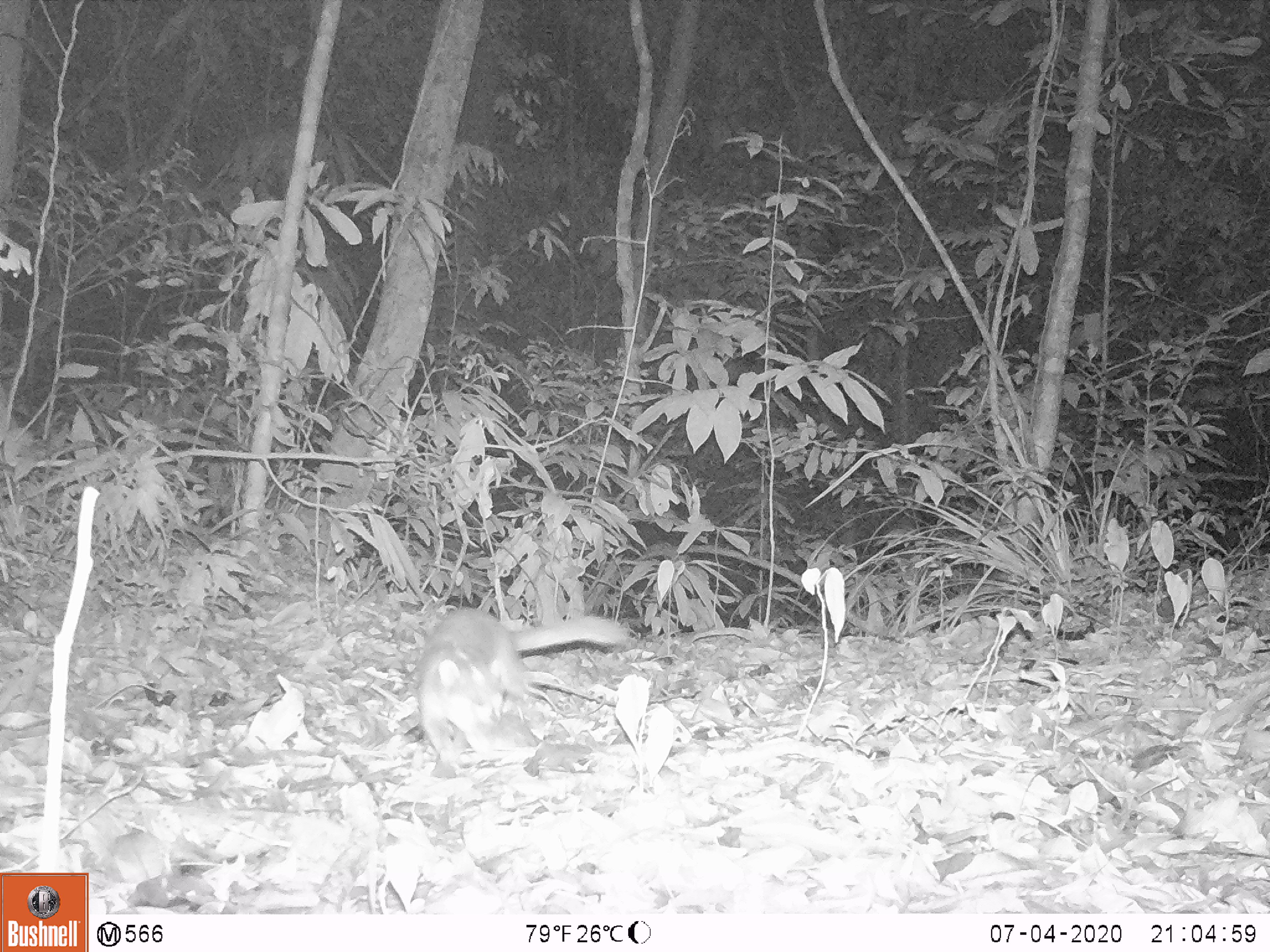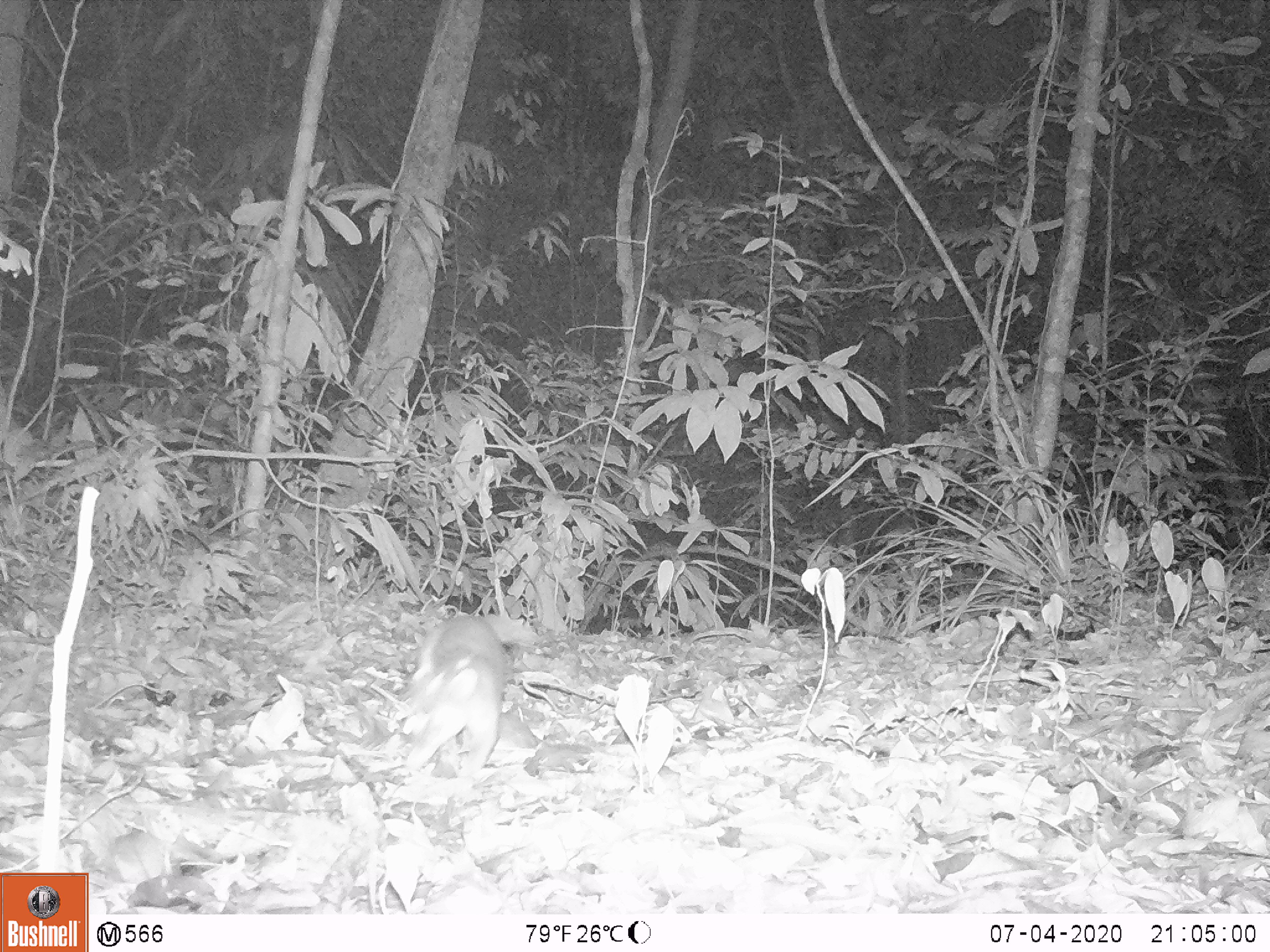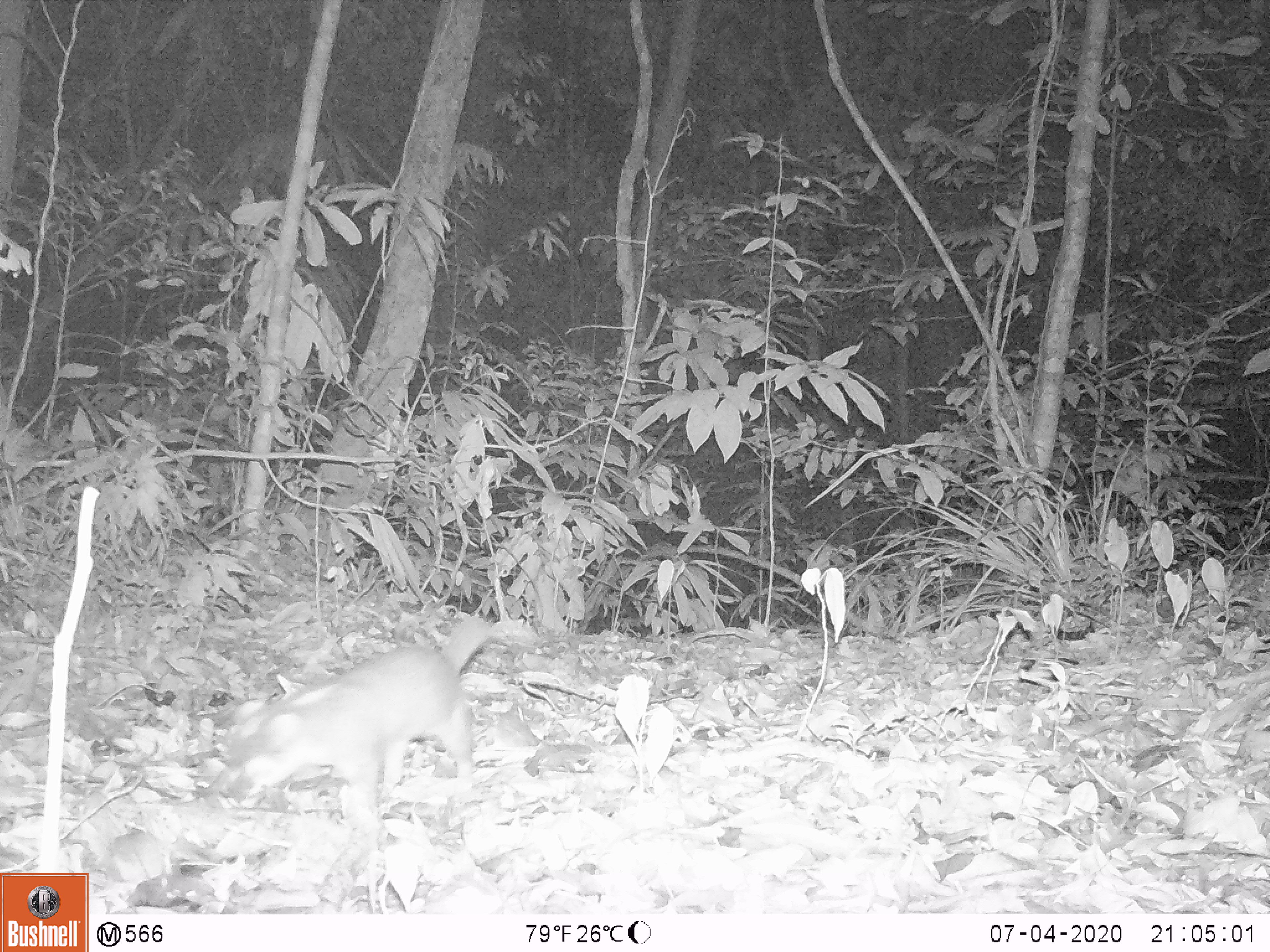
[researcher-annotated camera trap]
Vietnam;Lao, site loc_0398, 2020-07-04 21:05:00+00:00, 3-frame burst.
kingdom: Animalia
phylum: Chordata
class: Mammalia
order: Carnivora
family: Mustelidae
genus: Melogale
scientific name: Melogale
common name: ferret badger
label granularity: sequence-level